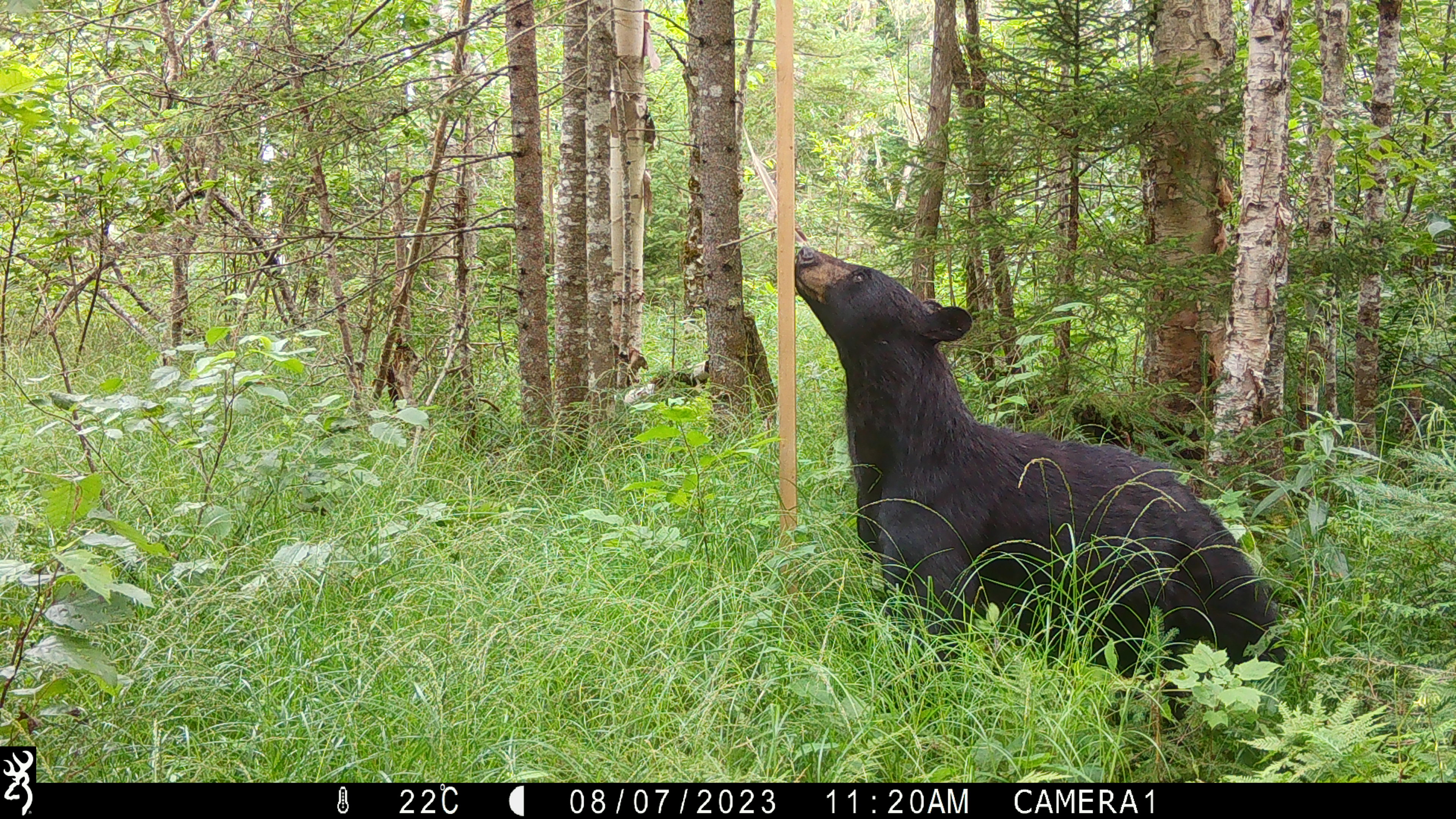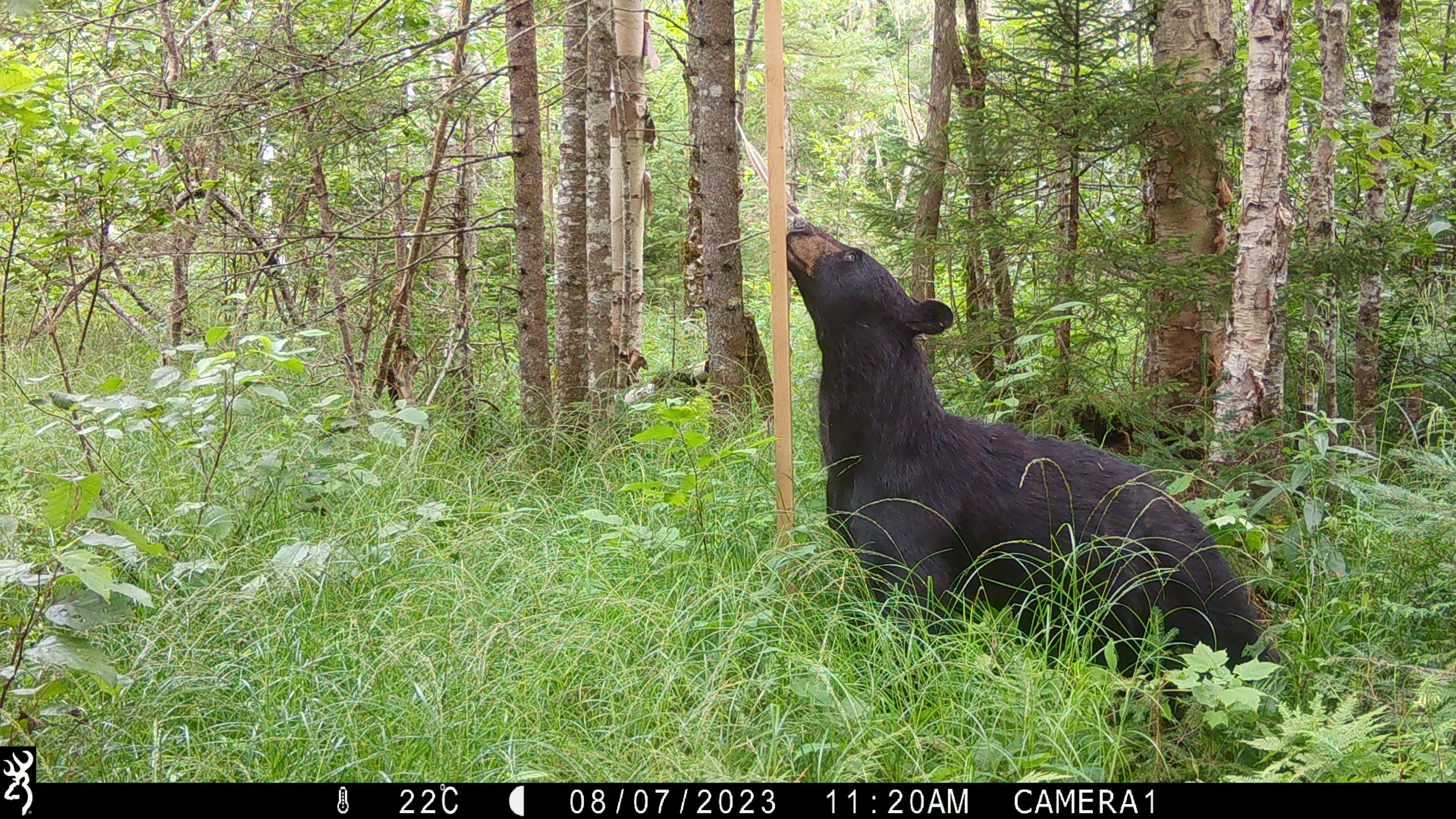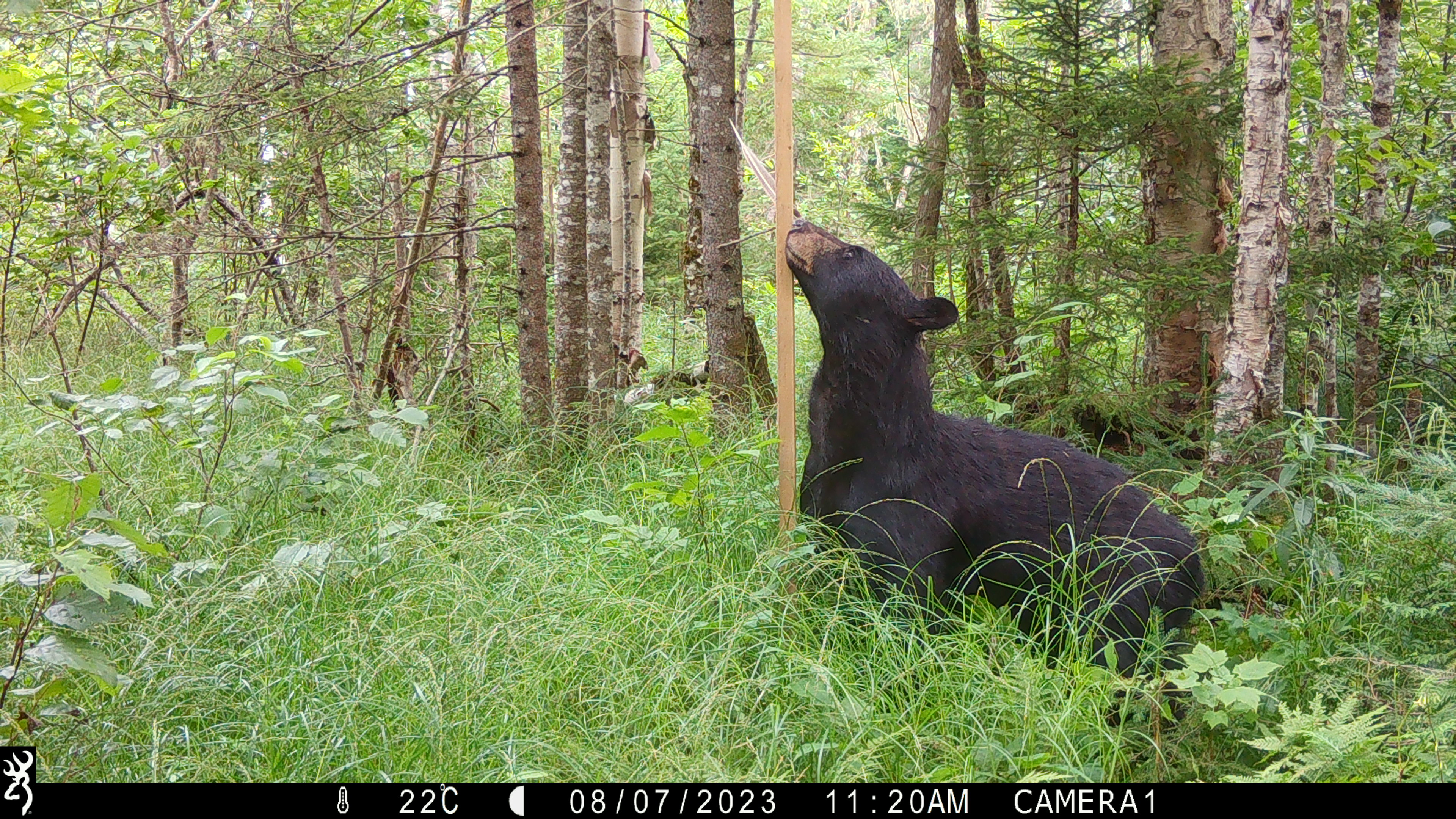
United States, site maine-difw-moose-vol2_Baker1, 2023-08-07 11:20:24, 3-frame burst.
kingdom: Animalia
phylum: Chordata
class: Mammalia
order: Carnivora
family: Ursidae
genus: Ursus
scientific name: Ursus americanus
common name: black bear